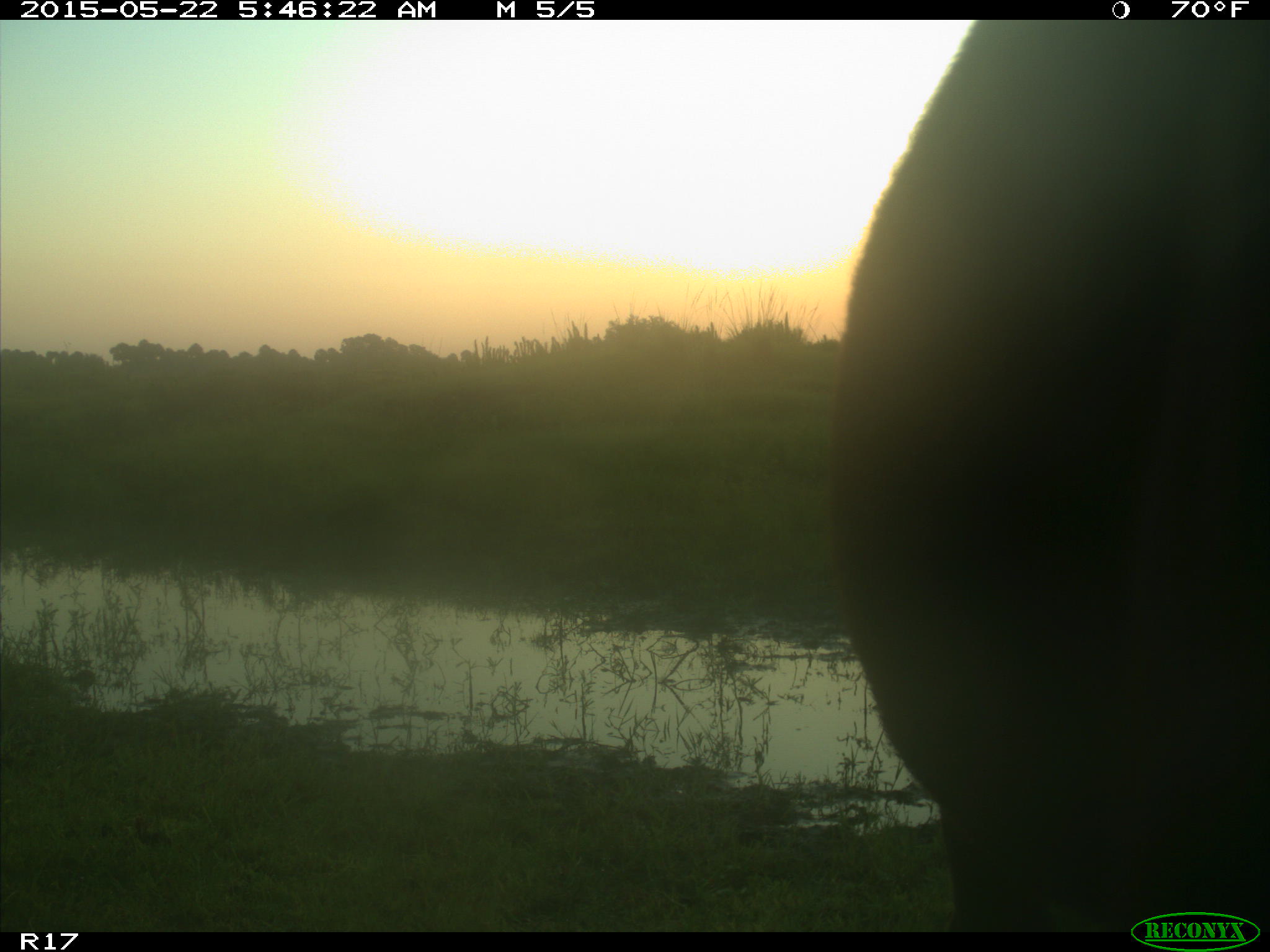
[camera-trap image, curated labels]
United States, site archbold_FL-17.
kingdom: Animalia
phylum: Chordata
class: Mammalia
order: Artiodactyla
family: Bovidae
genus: Bos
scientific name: Bos taurus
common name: domestic cow